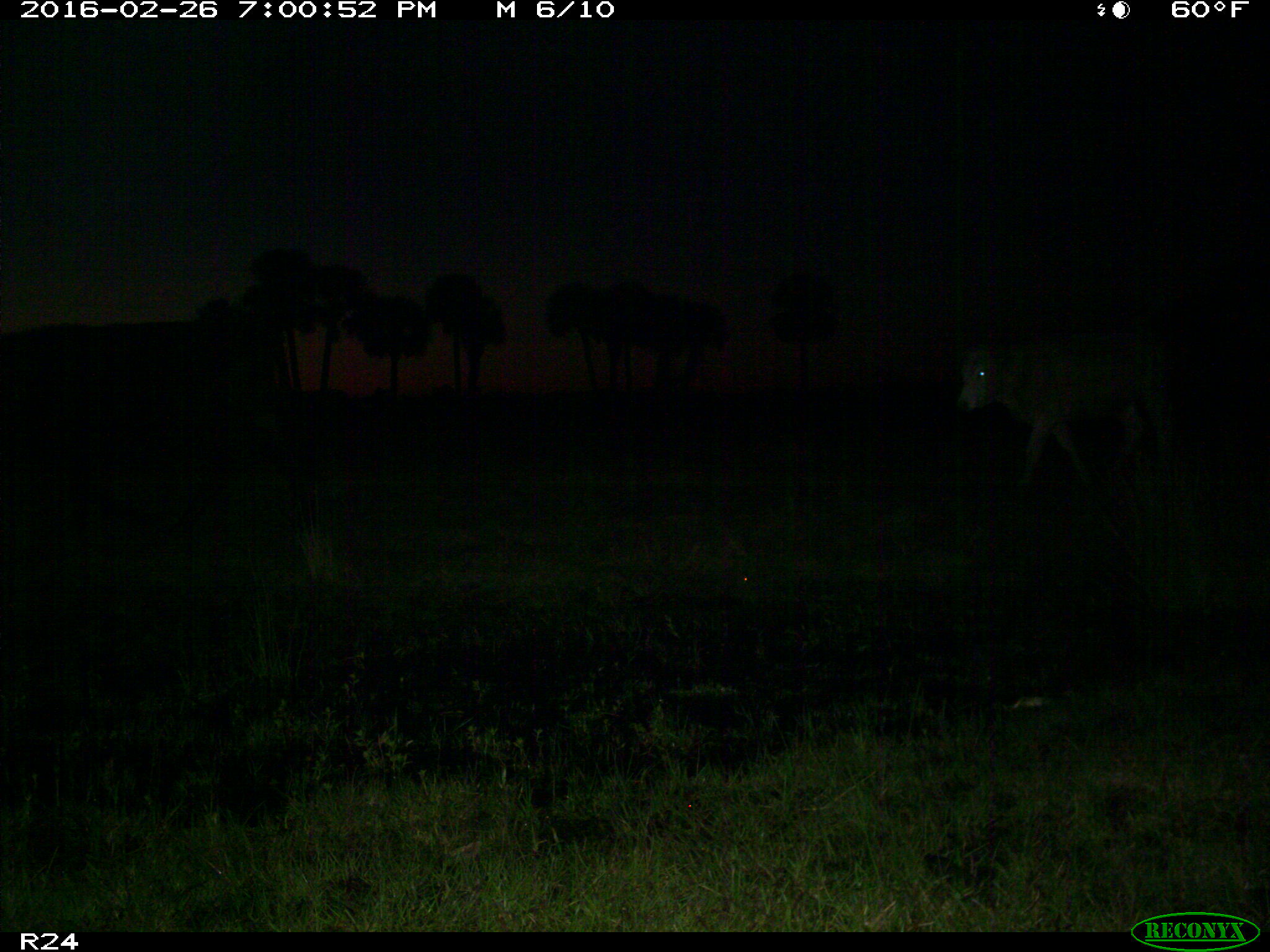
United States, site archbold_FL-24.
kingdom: Animalia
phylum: Chordata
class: Mammalia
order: Artiodactyla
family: Bovidae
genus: Bos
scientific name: Bos taurus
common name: domestic cow